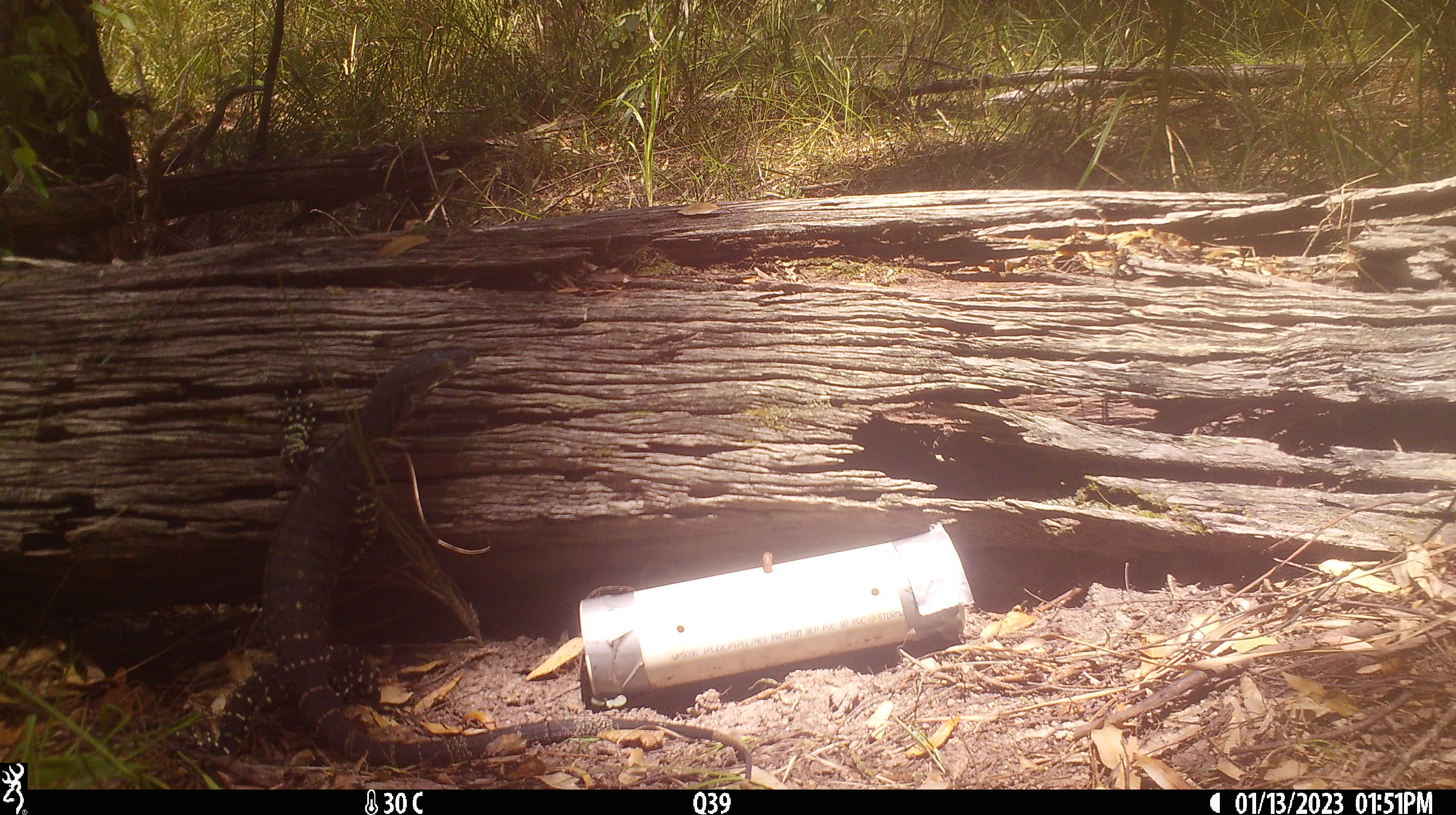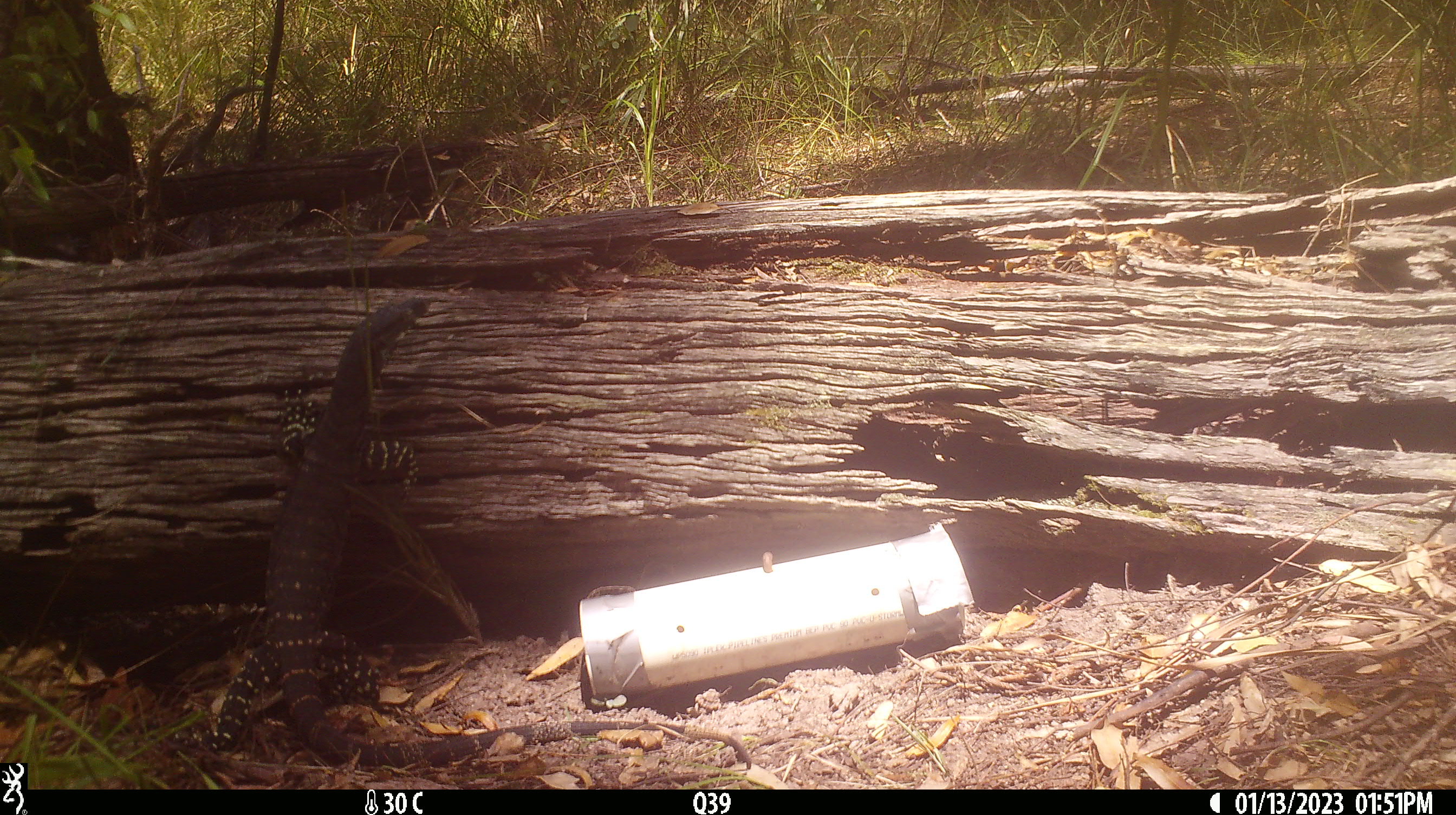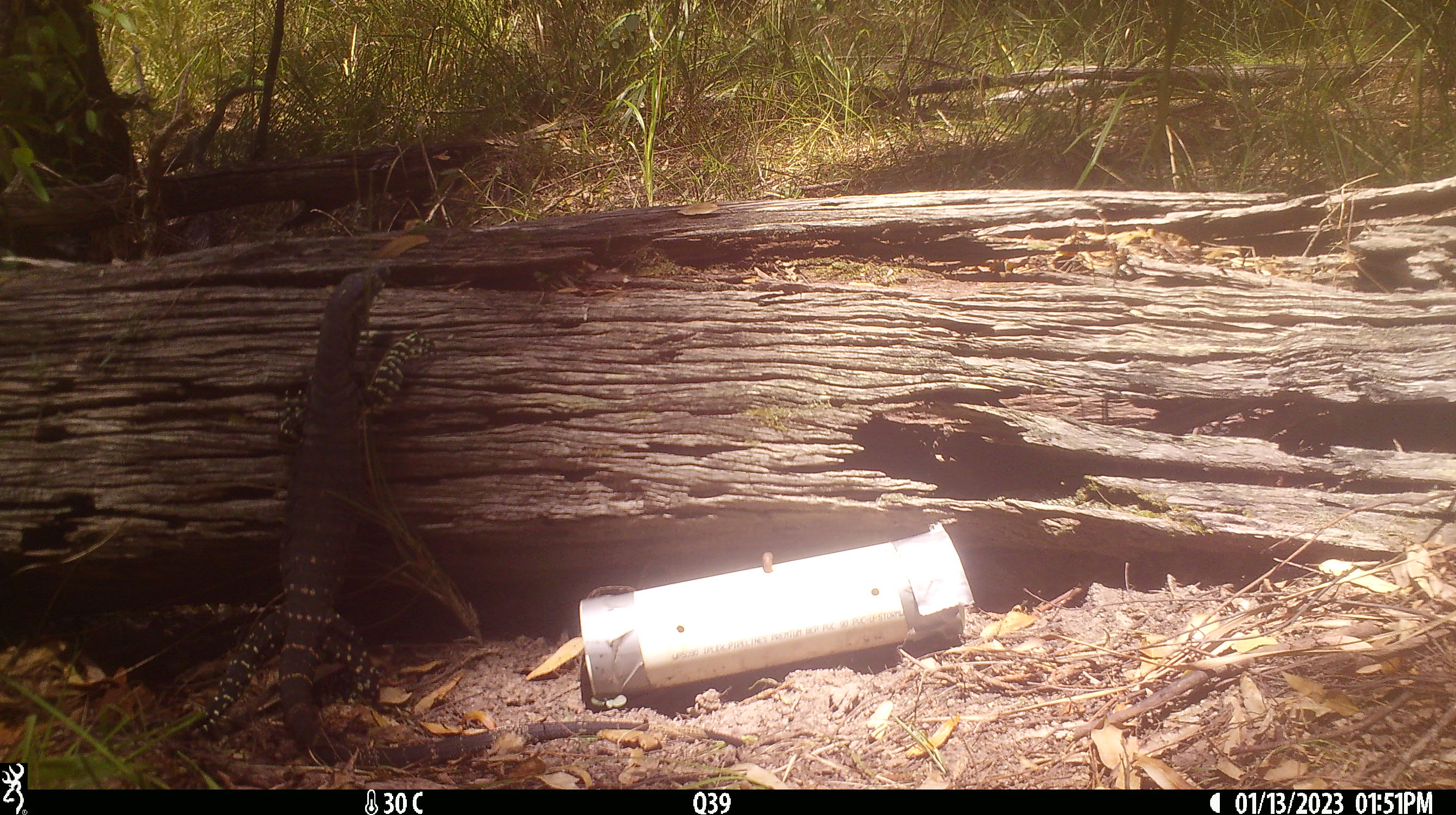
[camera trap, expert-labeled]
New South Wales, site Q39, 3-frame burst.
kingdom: Animalia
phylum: Chordata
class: Reptilia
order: Squamata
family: Varanidae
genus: Varanus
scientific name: Varanus varius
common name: lace monitor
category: goanna